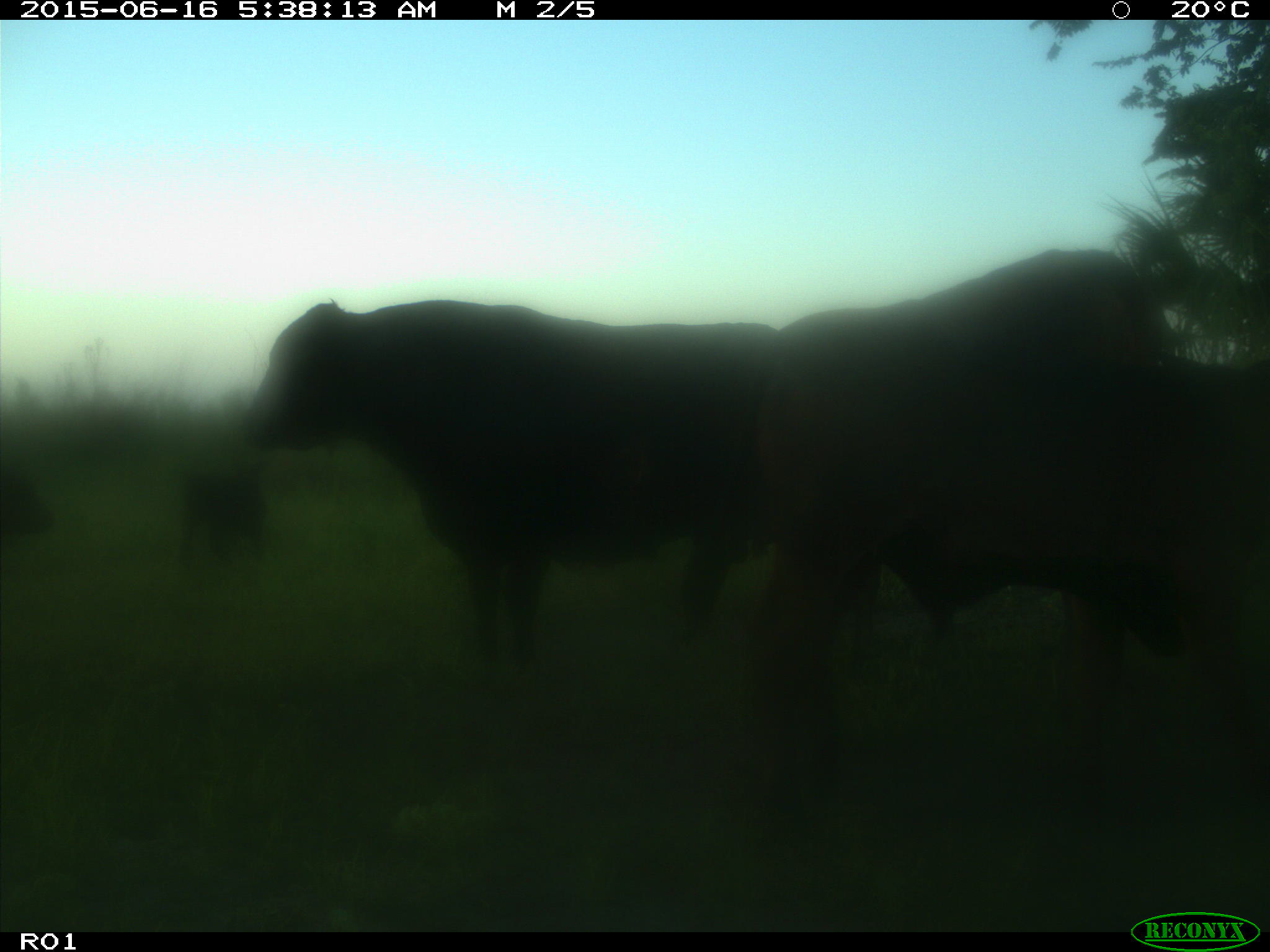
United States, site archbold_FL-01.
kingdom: Animalia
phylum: Chordata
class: Mammalia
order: Artiodactyla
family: Bovidae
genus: Bos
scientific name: Bos taurus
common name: domestic cow